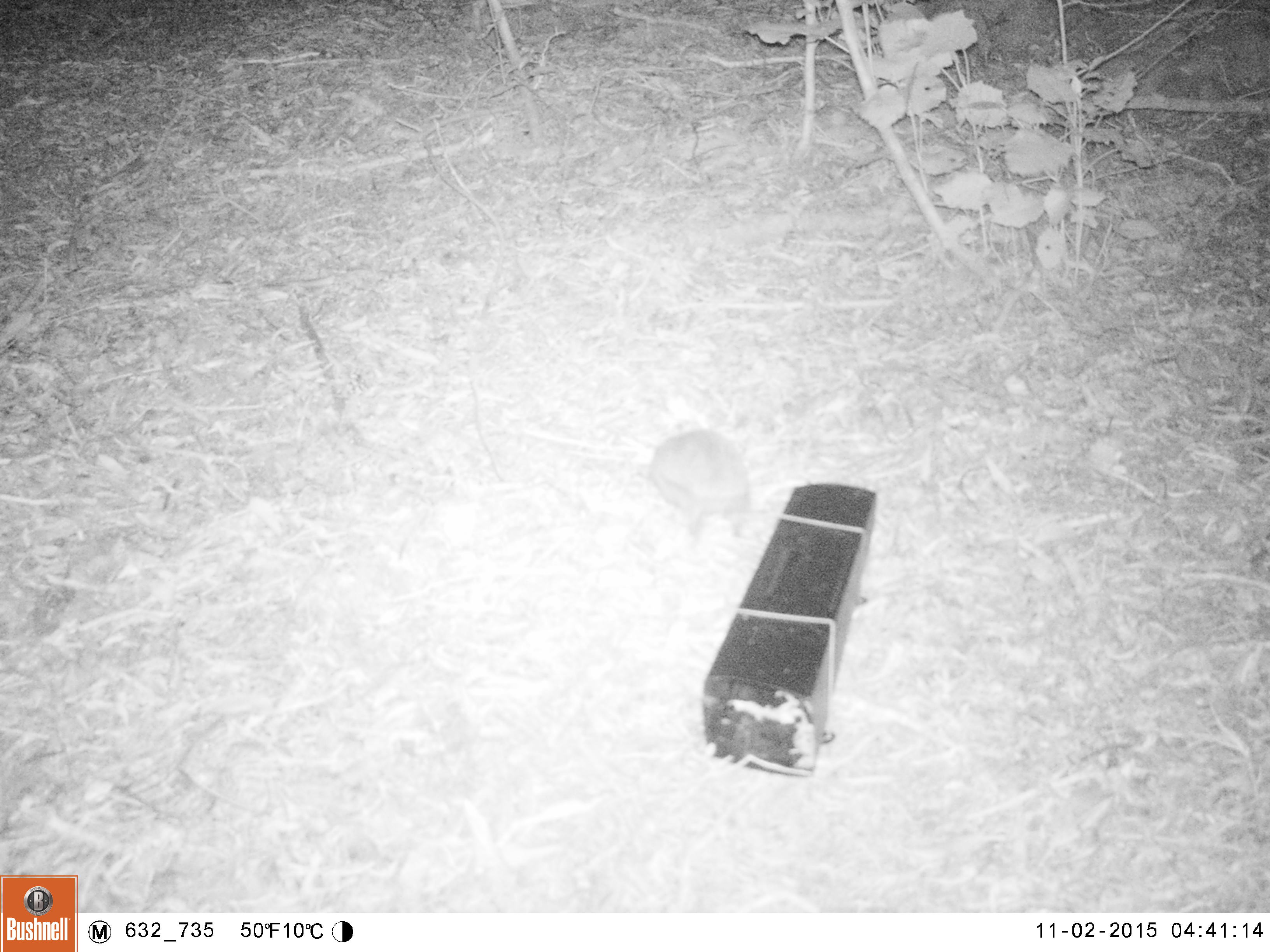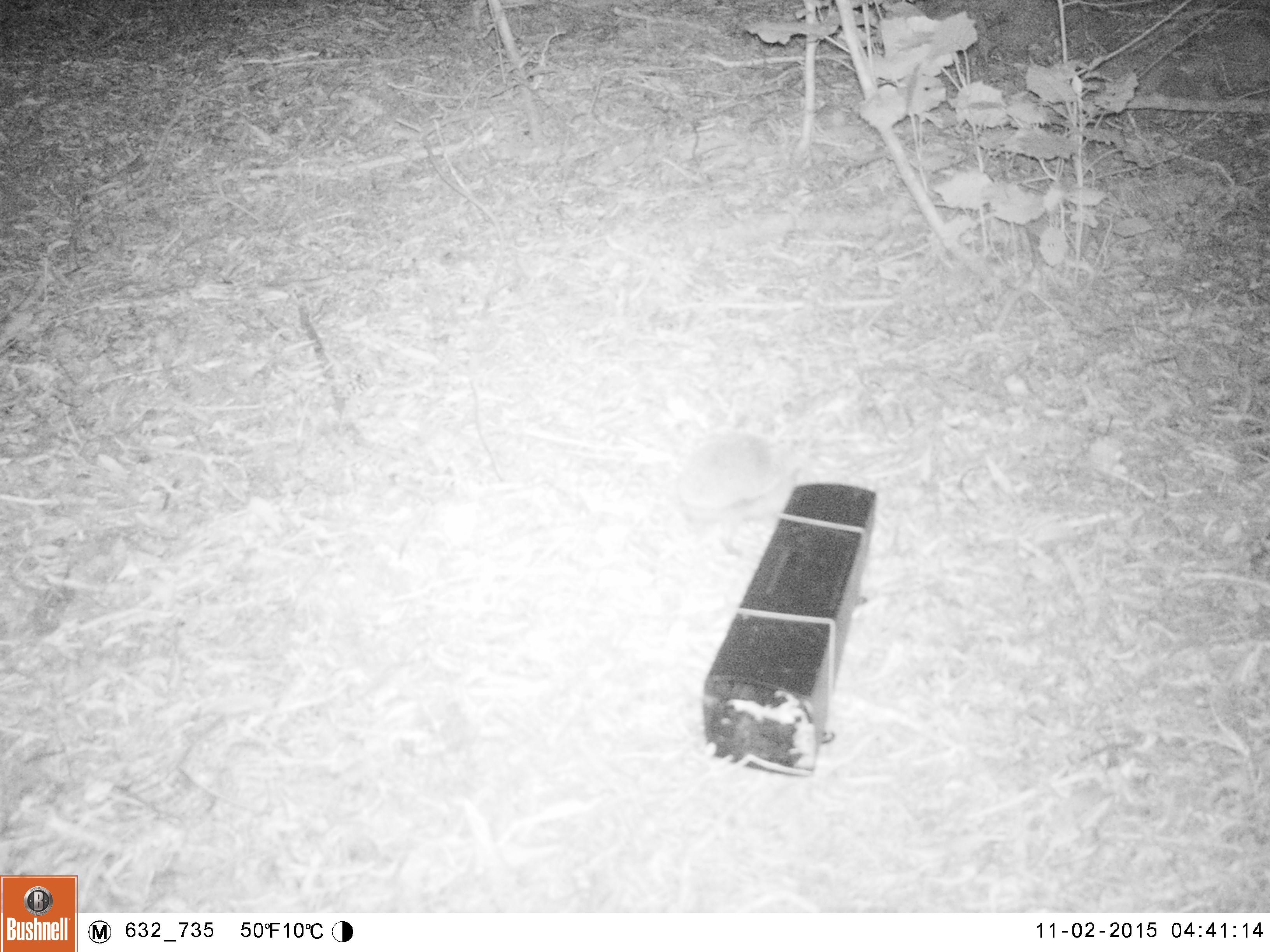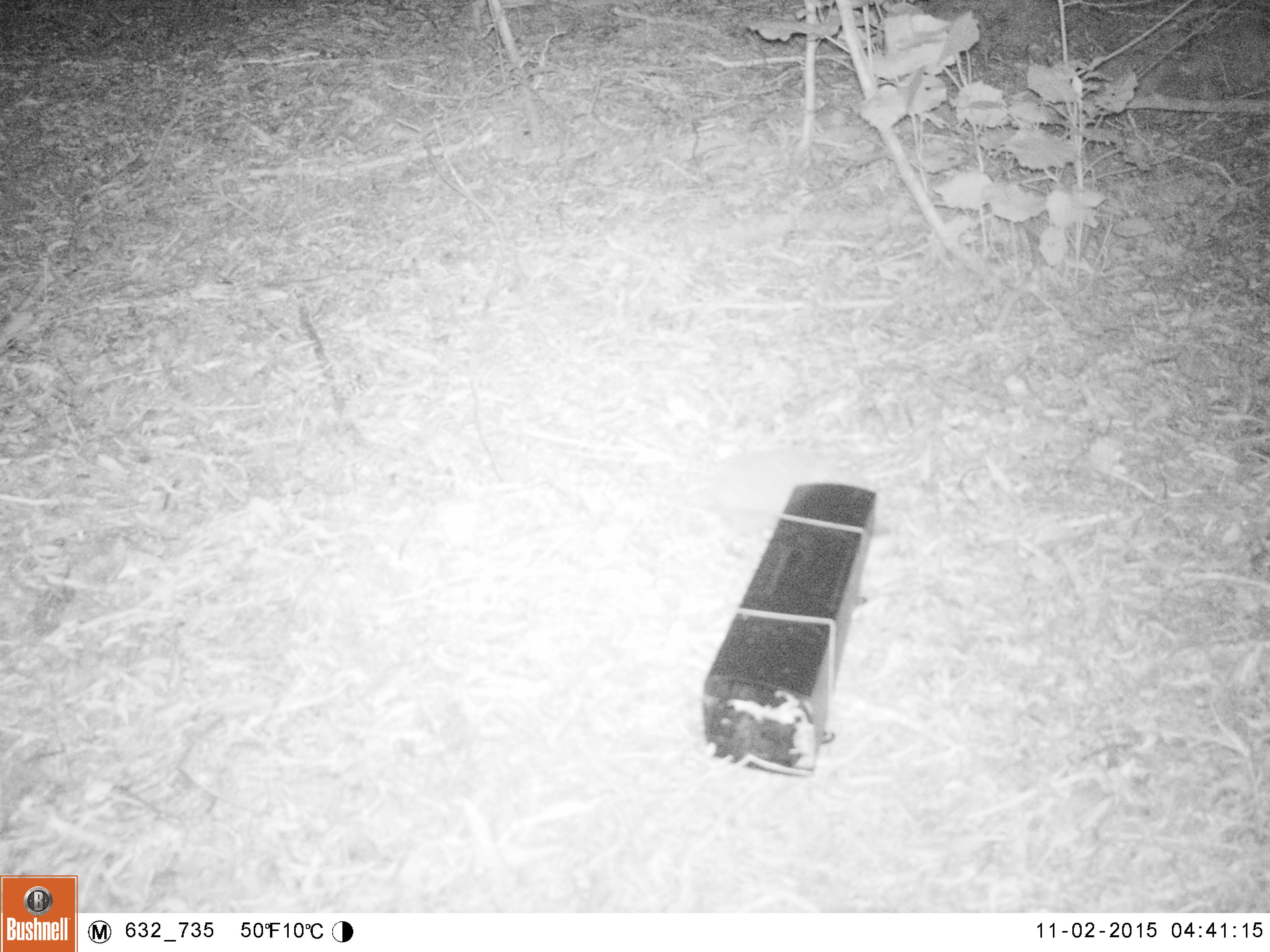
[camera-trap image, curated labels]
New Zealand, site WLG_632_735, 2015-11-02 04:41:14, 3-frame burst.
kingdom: Animalia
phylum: Chordata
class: Mammalia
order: Eulipotyphla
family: Erinaceidae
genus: Erinaceus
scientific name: Erinaceus europaeus europaeus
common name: european hedgehog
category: hedgehog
Hedgehog (european hedgehog) (Erinaceus europaeus europaeus).